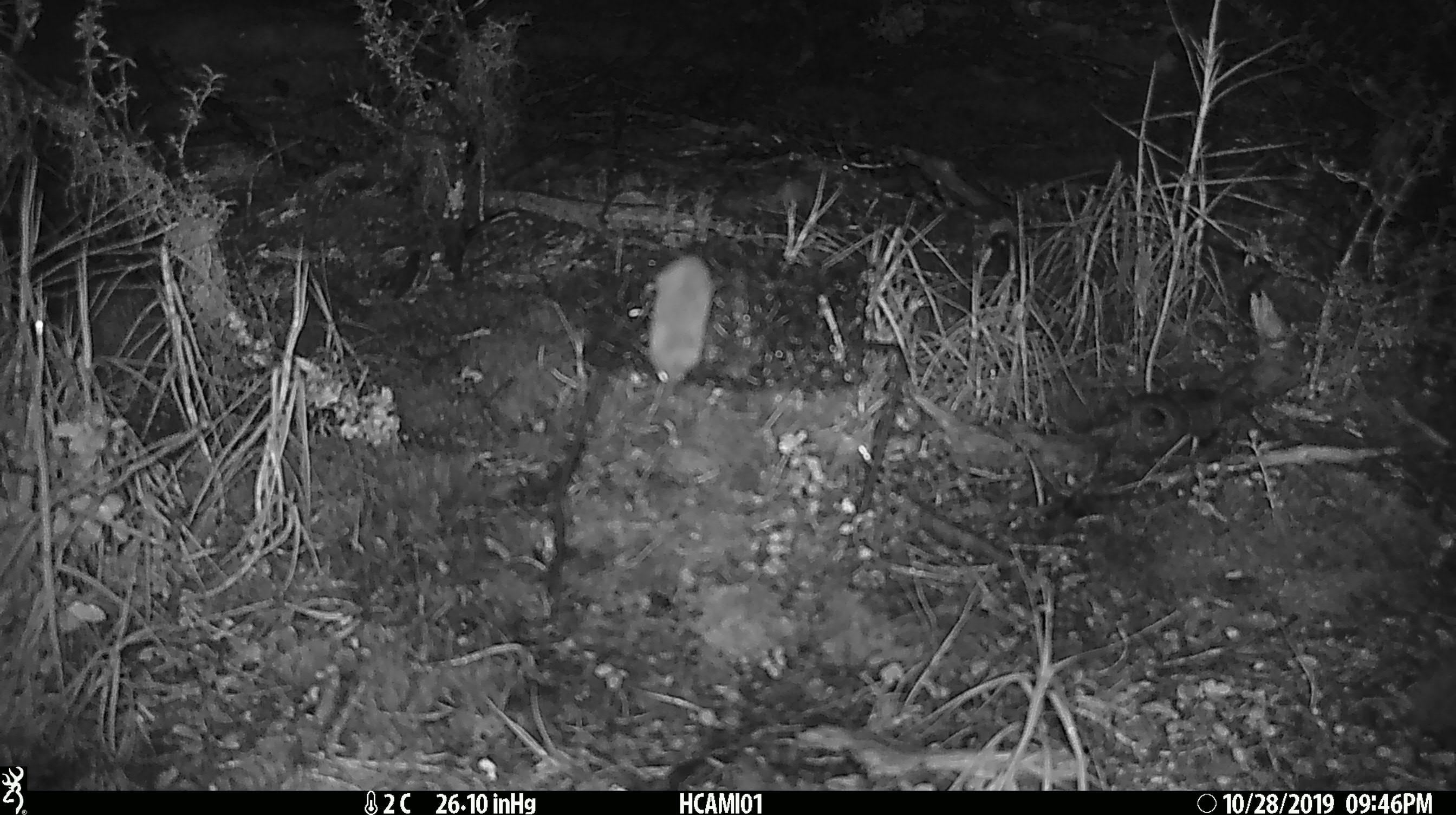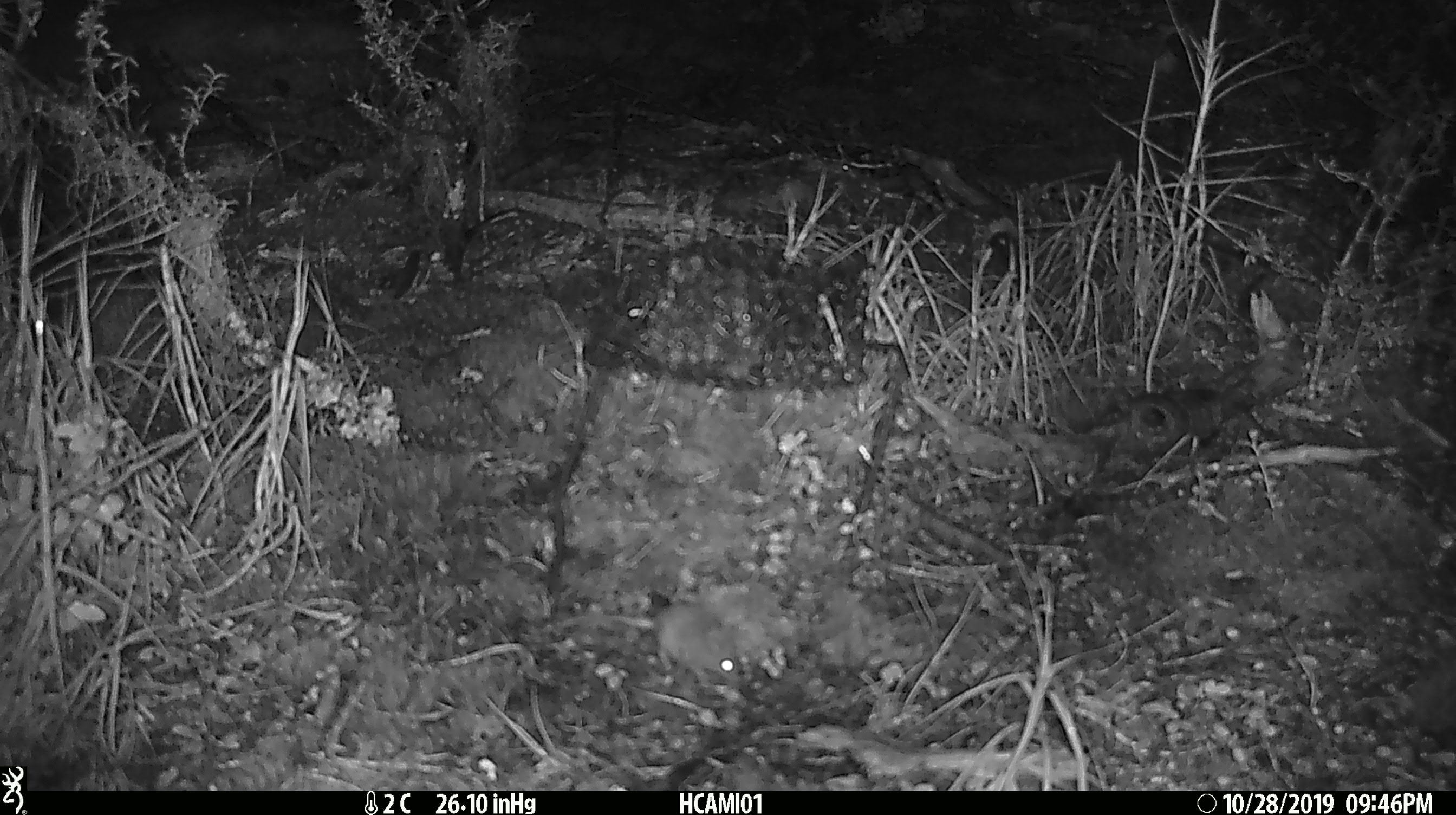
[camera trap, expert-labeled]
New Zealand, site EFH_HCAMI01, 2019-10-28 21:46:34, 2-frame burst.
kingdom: Animalia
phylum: Chordata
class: Mammalia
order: Rodentia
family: Muridae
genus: Mus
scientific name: Mus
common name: mouse